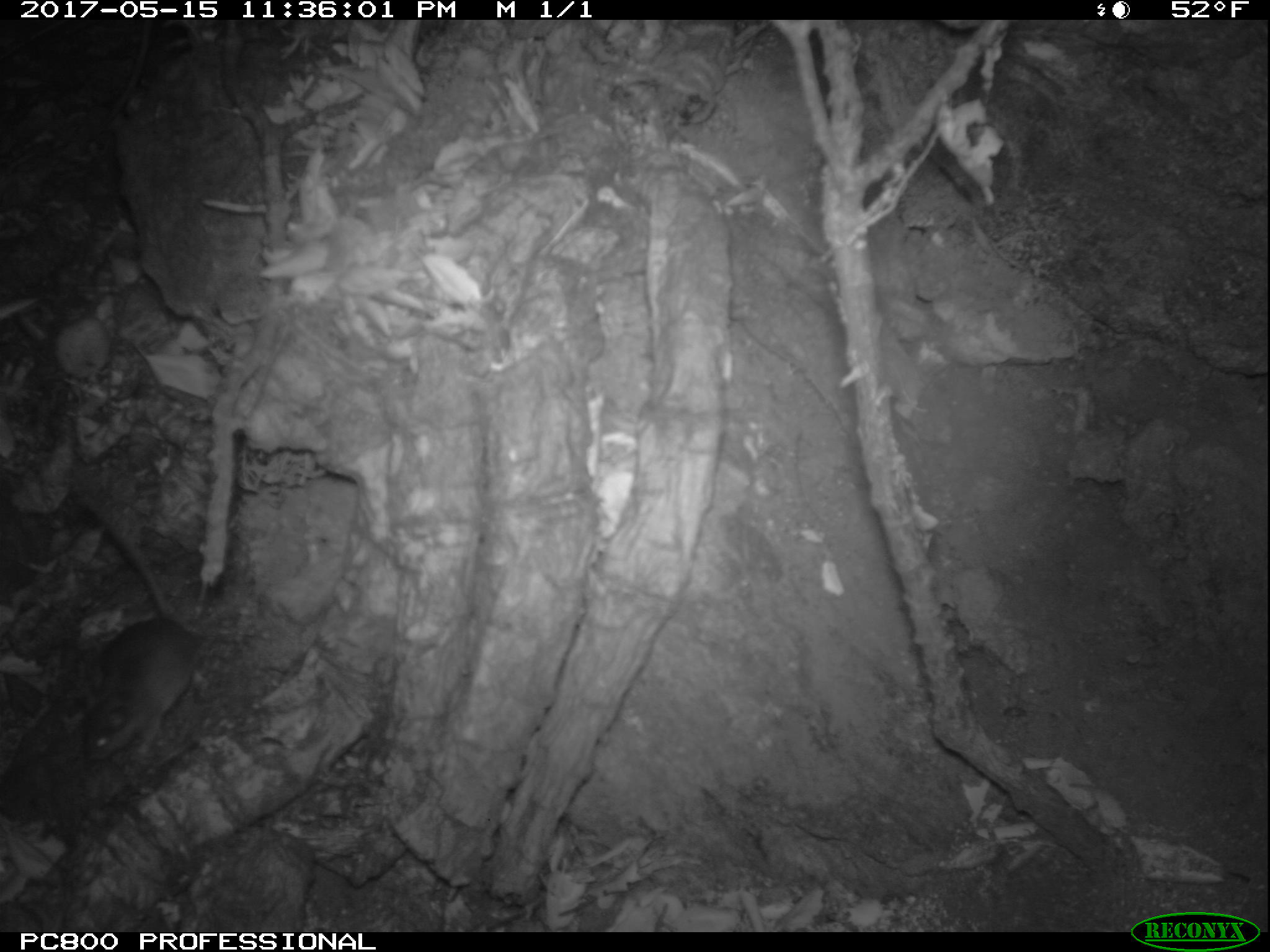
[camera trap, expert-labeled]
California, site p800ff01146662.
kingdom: Animalia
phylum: Chordata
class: Mammalia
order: Rodentia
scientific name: Rodentia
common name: rodent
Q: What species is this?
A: Rodent (Rodentia).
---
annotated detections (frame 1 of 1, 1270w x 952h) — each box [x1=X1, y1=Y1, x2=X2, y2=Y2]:
rodent: [x1=79, y1=488, x2=203, y2=763]